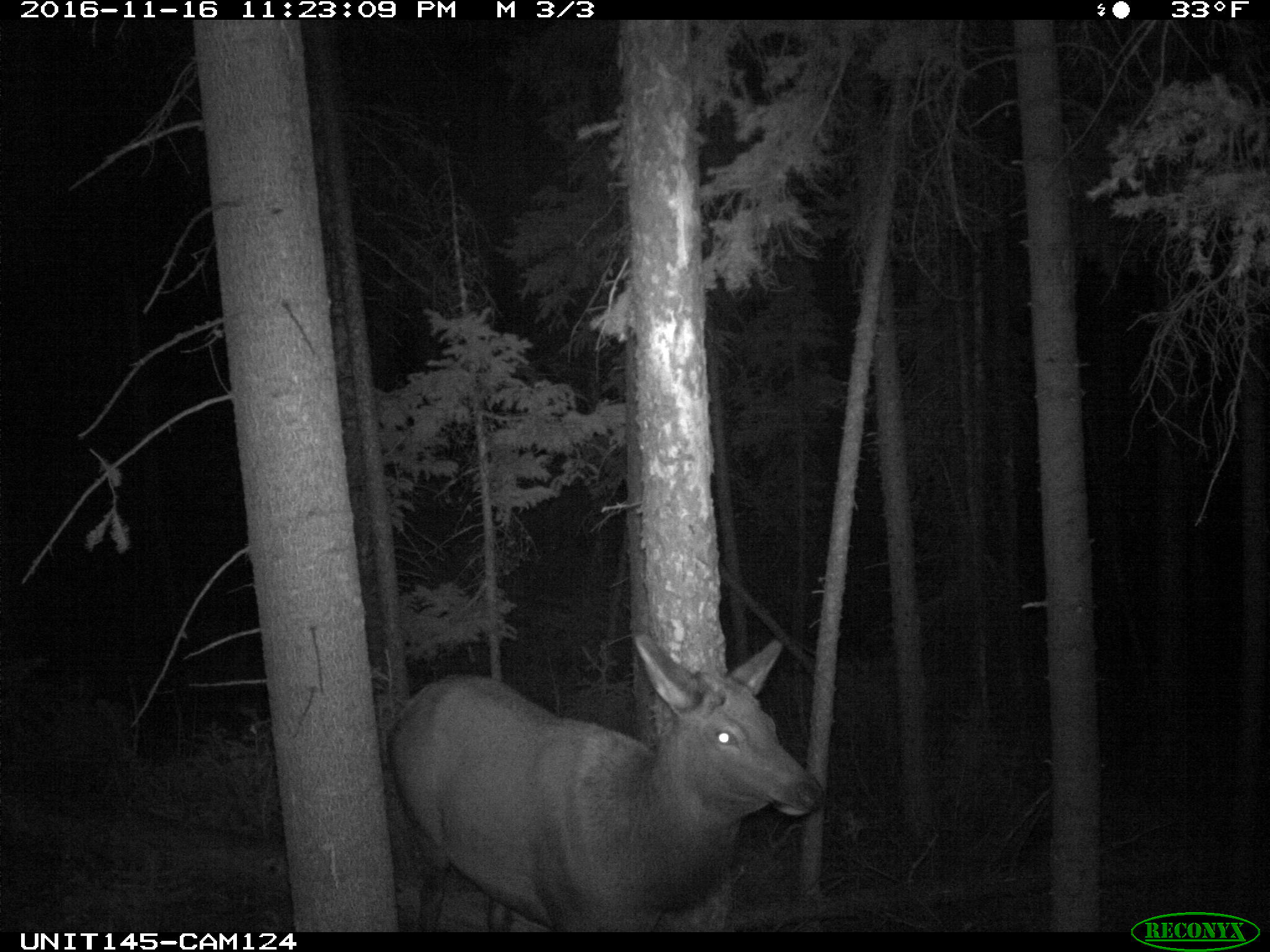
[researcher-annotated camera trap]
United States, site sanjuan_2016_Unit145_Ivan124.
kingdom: Animalia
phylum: Chordata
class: Mammalia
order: Artiodactyla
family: Cervidae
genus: Cervus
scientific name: Cervus elaphus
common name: red deer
Cervus elaphus (red deer).